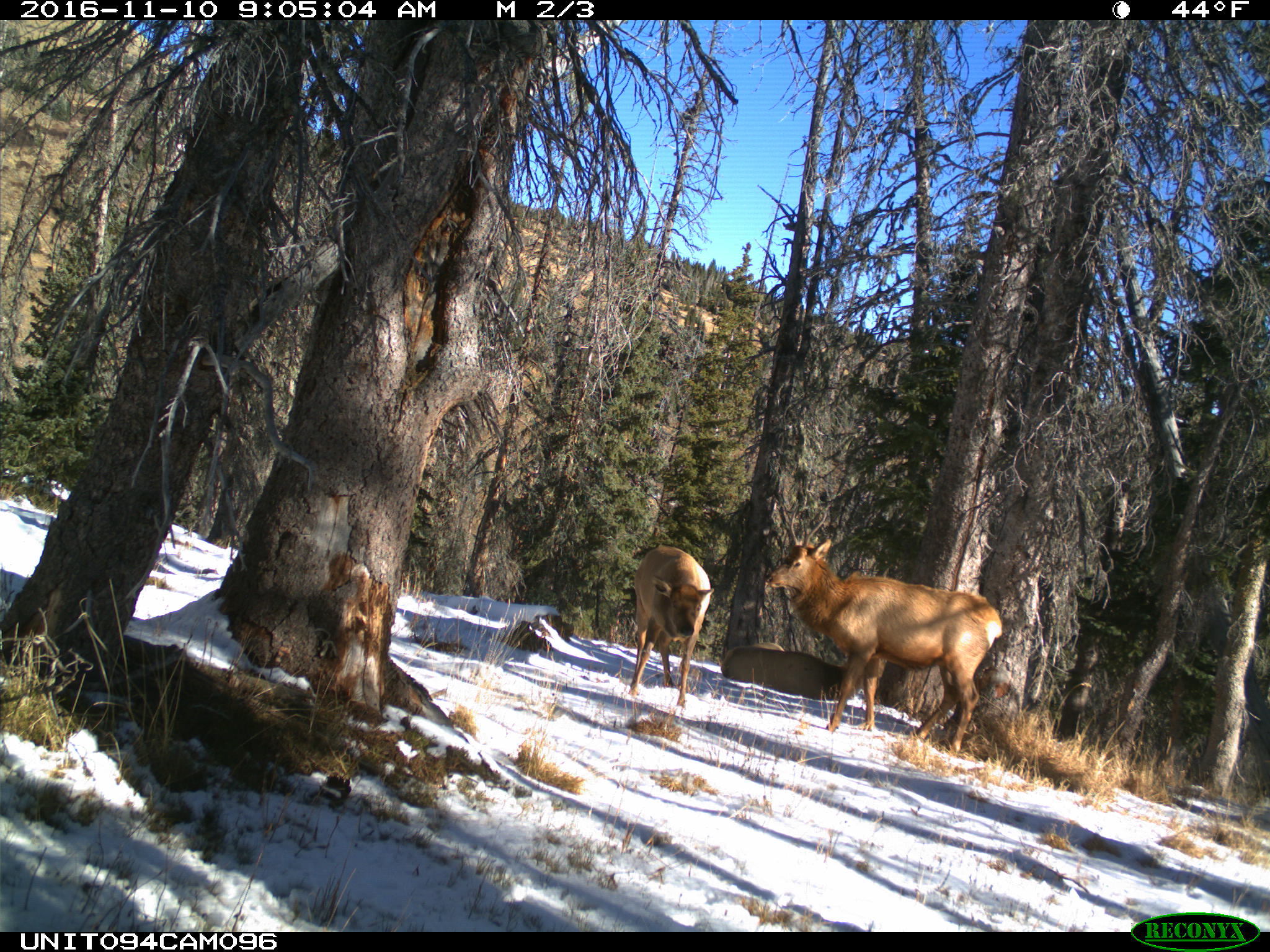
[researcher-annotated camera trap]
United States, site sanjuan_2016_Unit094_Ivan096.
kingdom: Animalia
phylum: Chordata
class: Mammalia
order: Artiodactyla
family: Cervidae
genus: Cervus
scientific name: Cervus elaphus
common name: red deer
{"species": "Cervus elaphus (red deer)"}